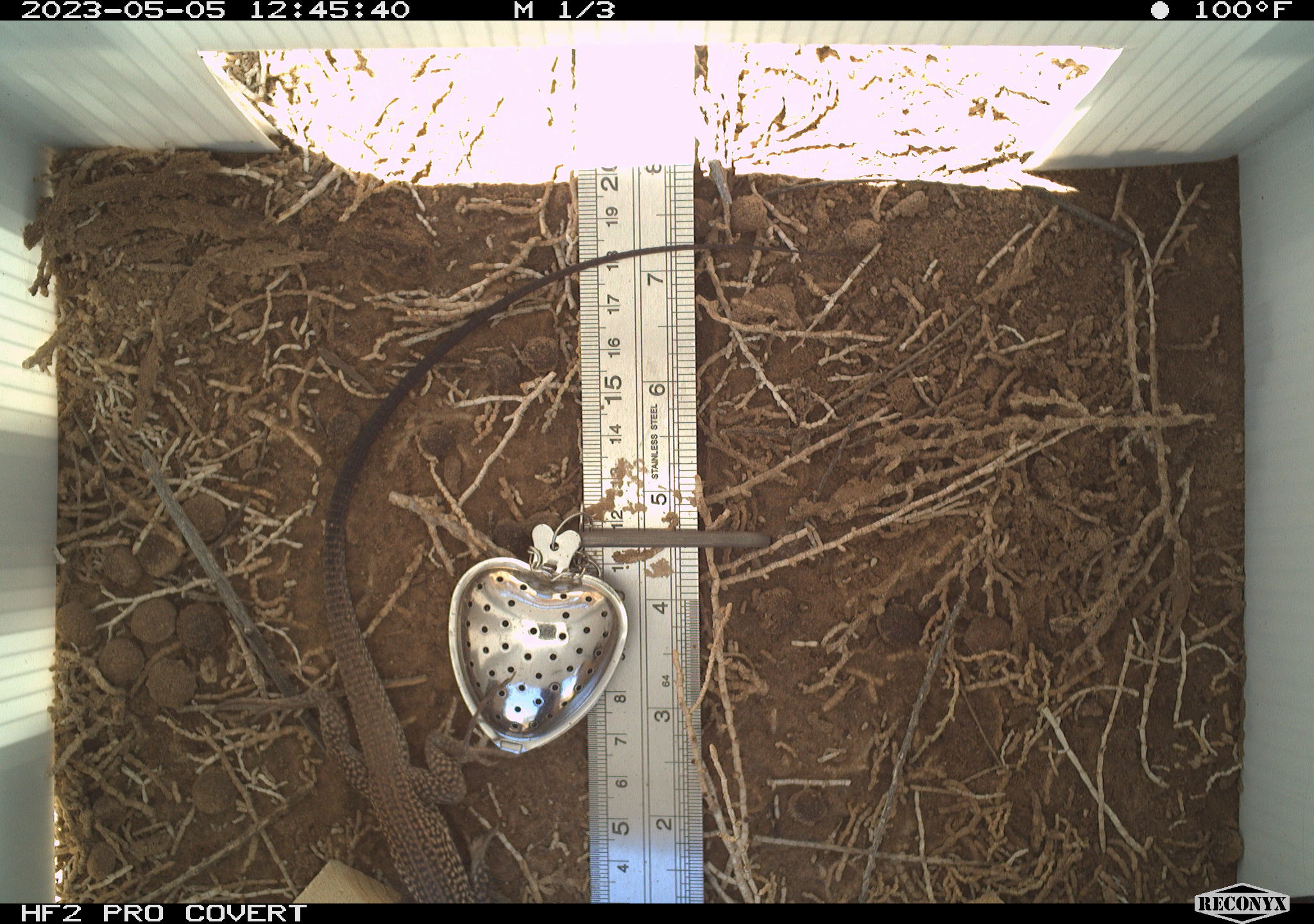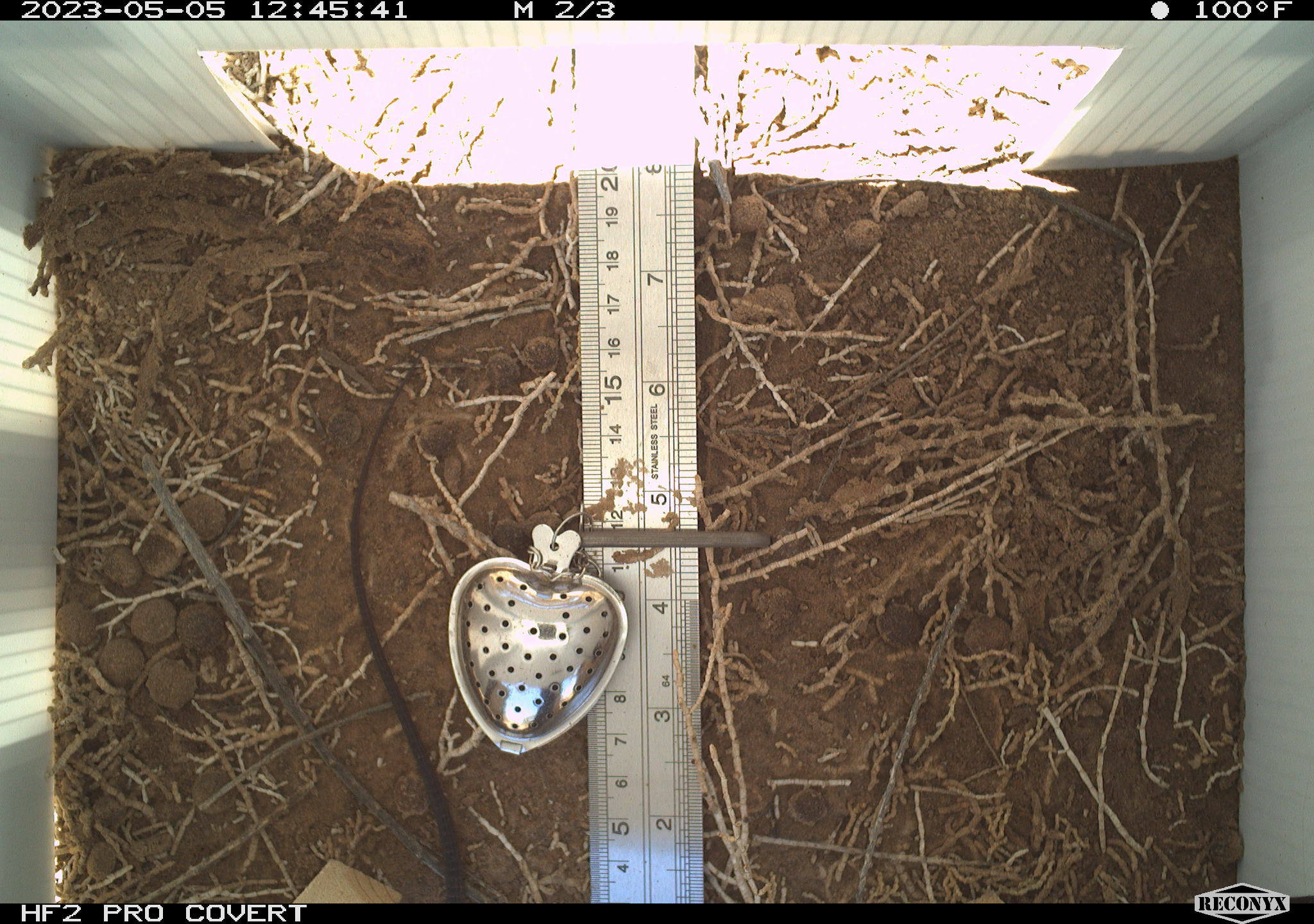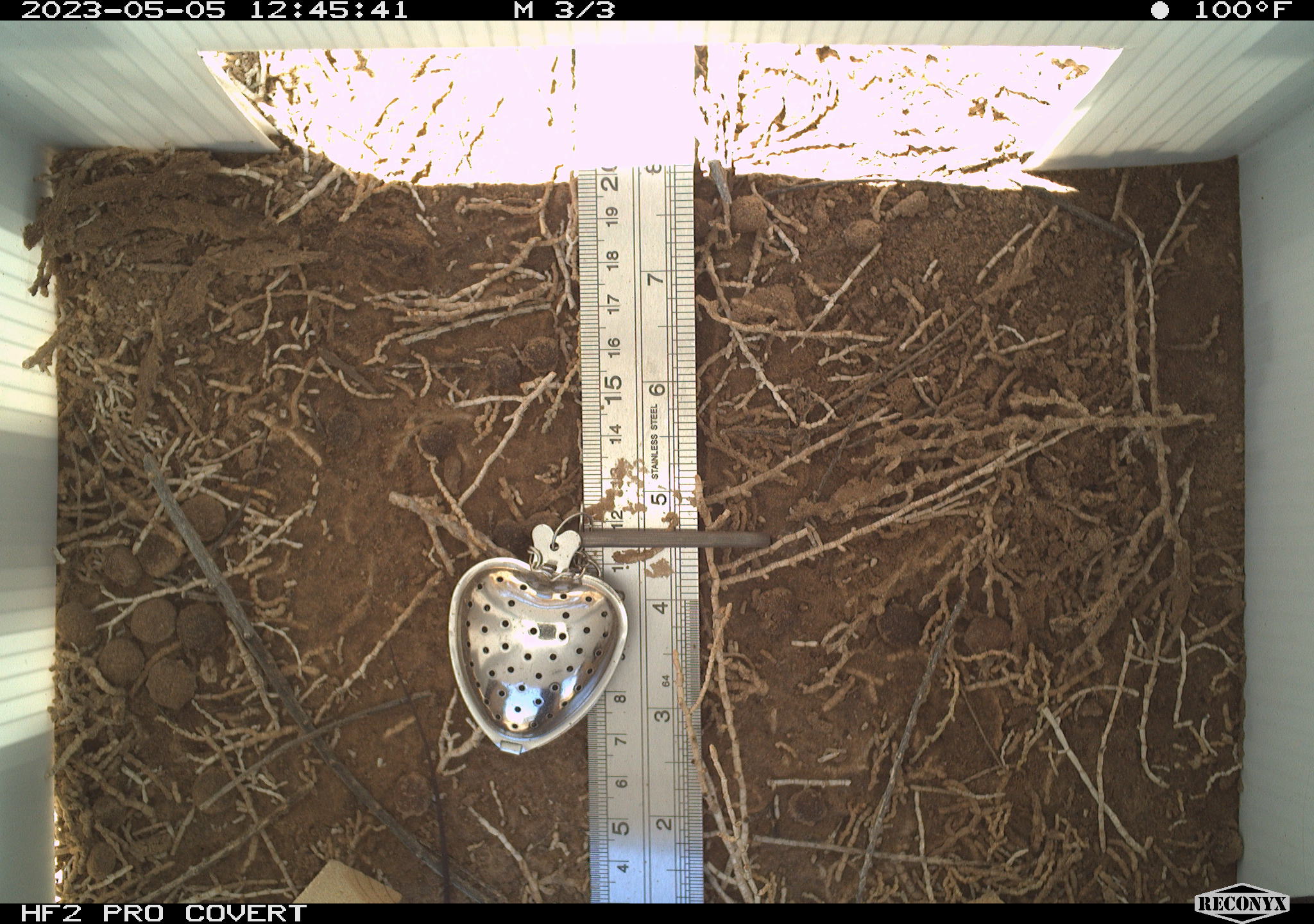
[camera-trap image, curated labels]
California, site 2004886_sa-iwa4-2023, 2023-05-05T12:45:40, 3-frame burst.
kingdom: Animalia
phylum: Chordata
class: Reptilia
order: Squamata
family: Teiidae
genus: Aspidoscelis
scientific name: Aspidoscelis tigris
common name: western whiptail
Western whiptail (Aspidoscelis tigris).